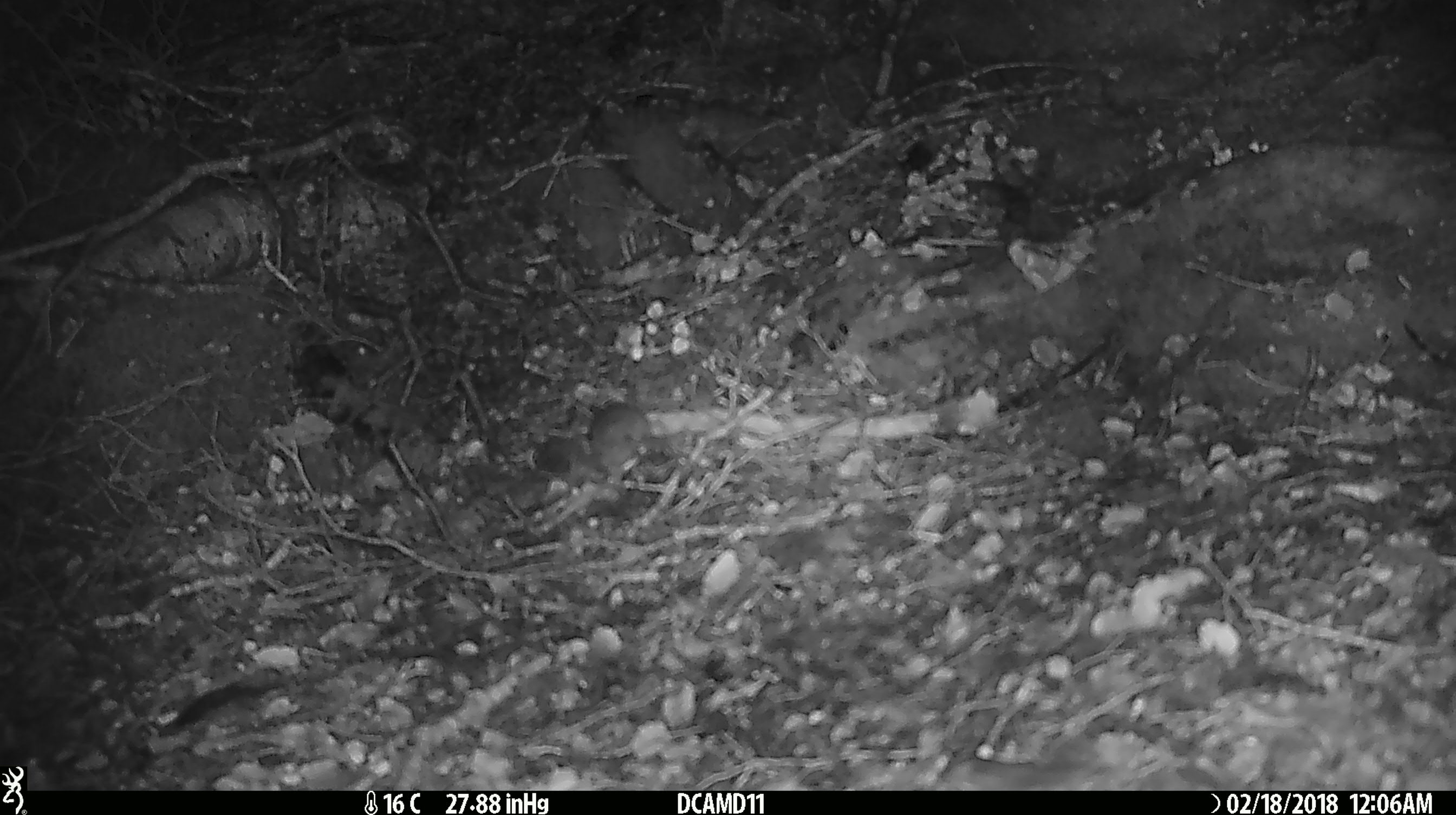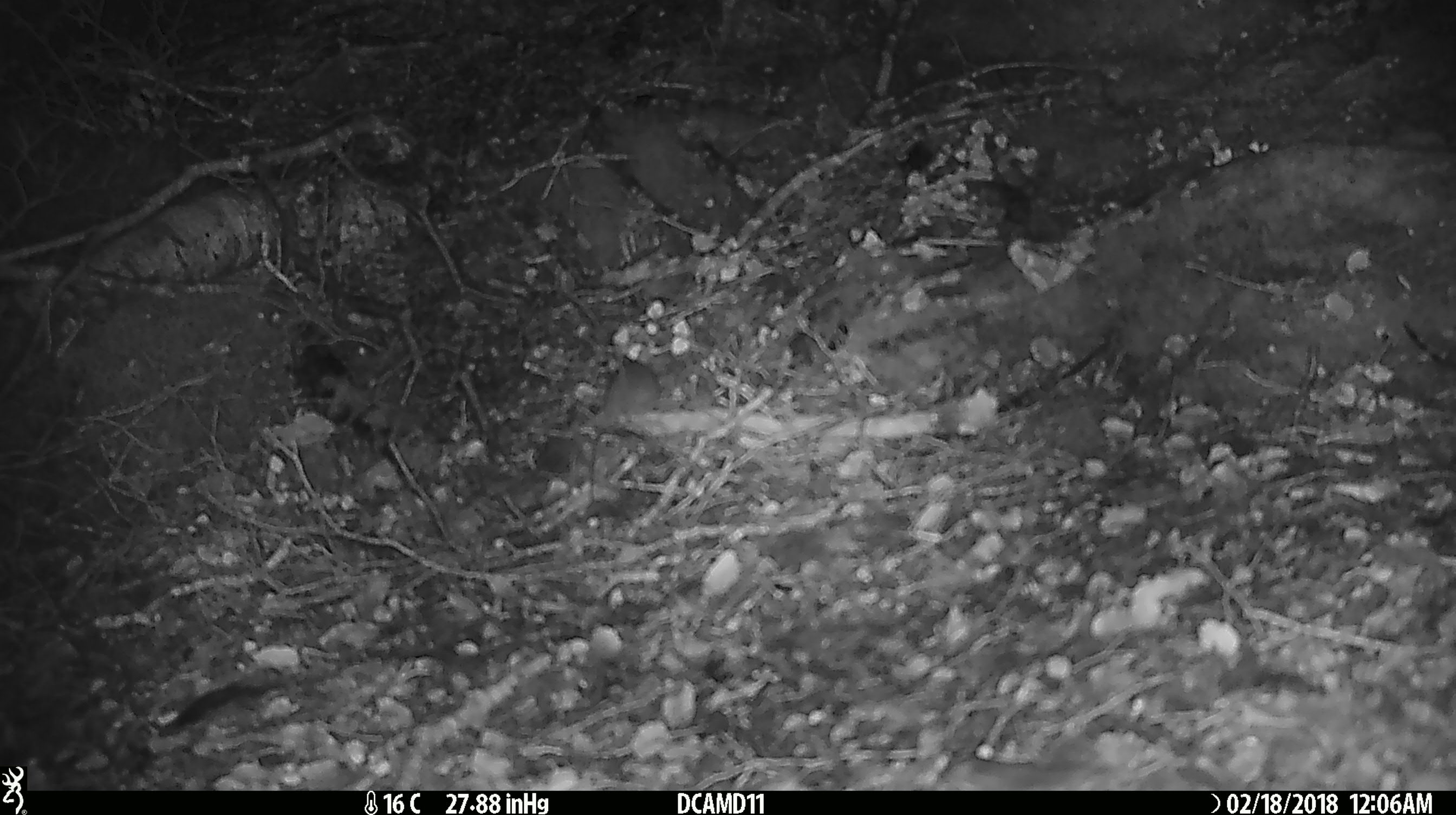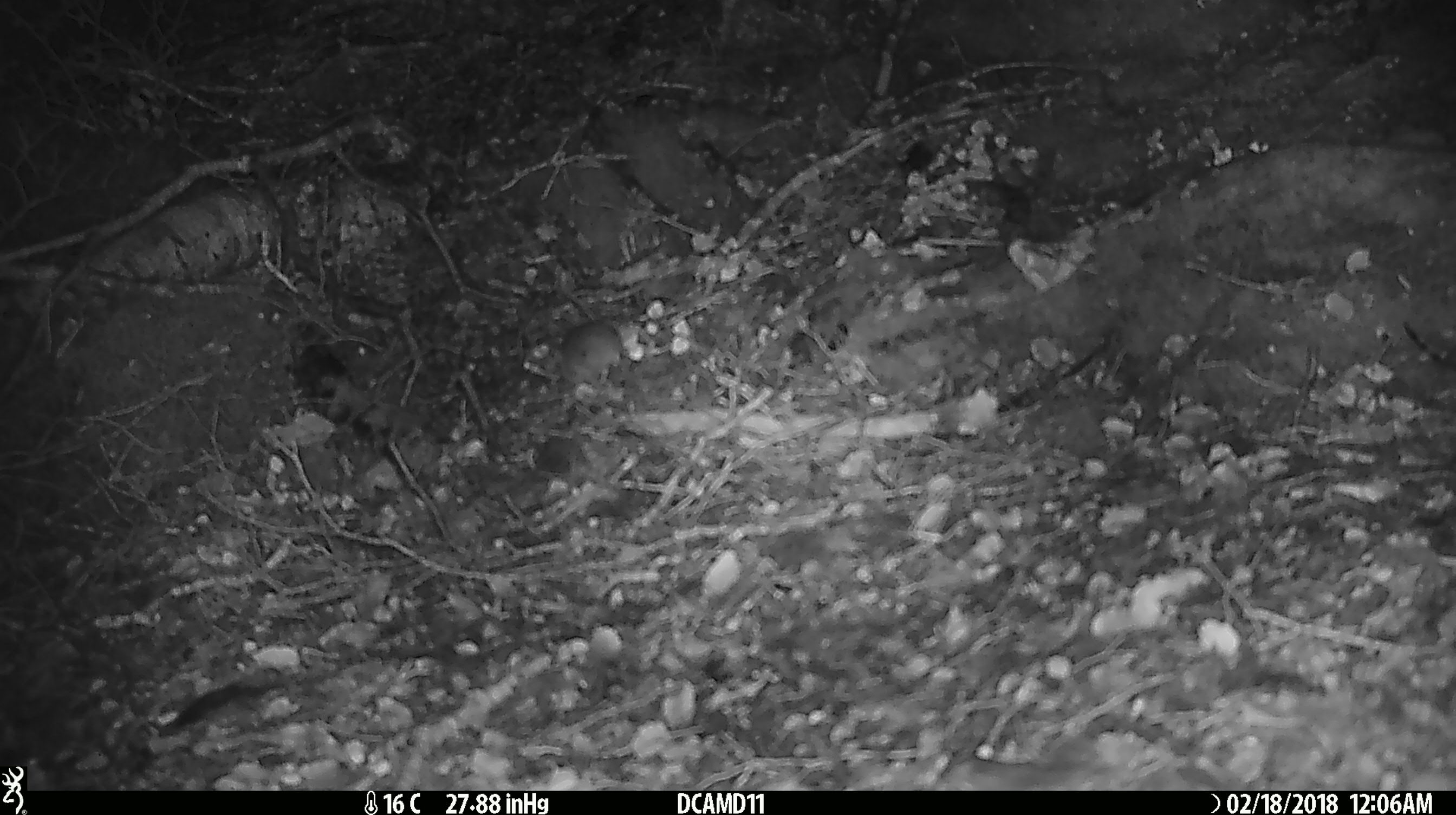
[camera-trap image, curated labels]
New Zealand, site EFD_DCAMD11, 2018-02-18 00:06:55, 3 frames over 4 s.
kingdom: Animalia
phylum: Chordata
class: Mammalia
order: Rodentia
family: Muridae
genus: Mus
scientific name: Mus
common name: mouse